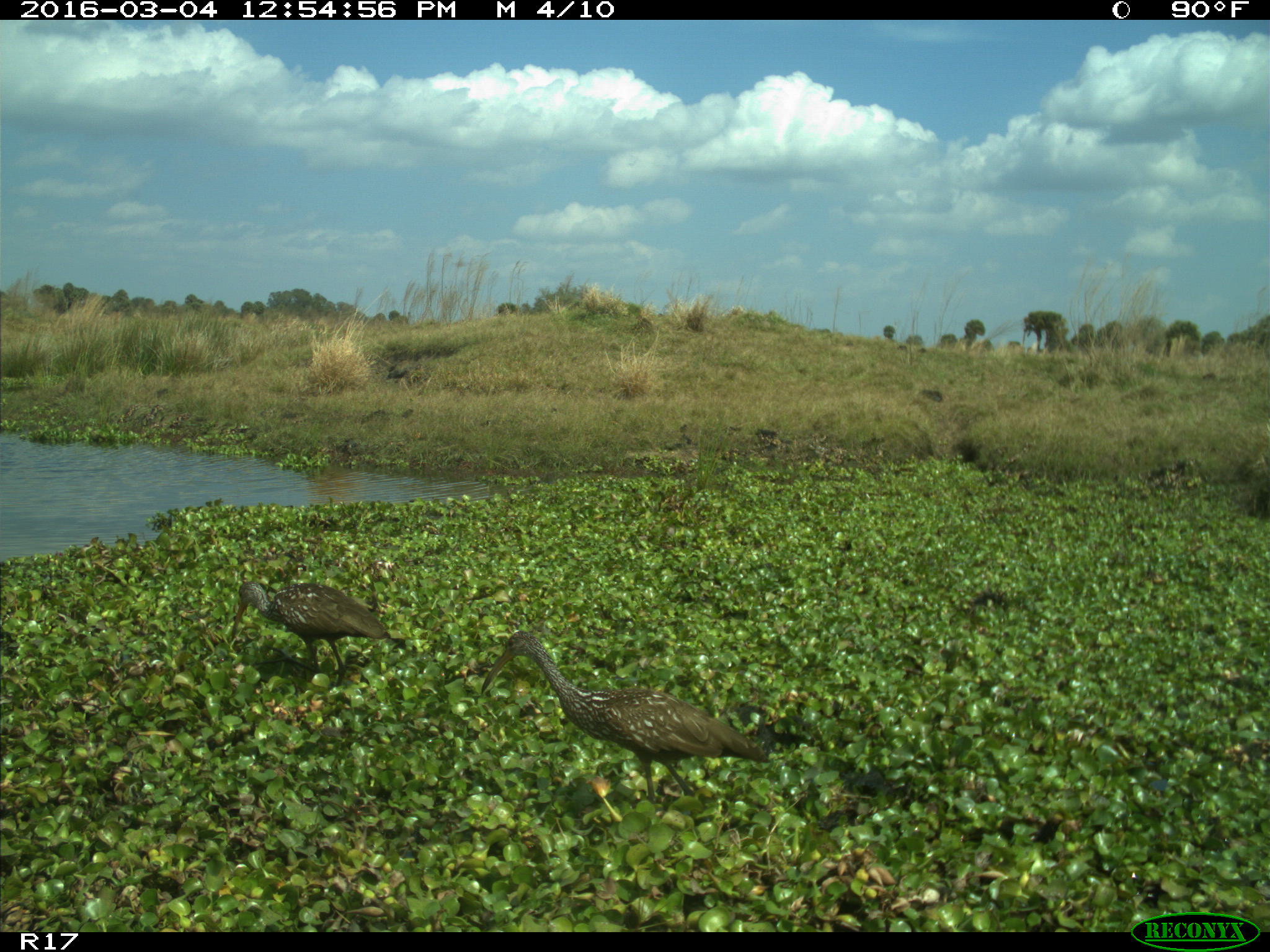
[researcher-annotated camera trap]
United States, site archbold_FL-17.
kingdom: Animalia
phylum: Chordata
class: Aves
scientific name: Aves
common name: birds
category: unidentified bird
Unidentified bird (birds) (Aves).